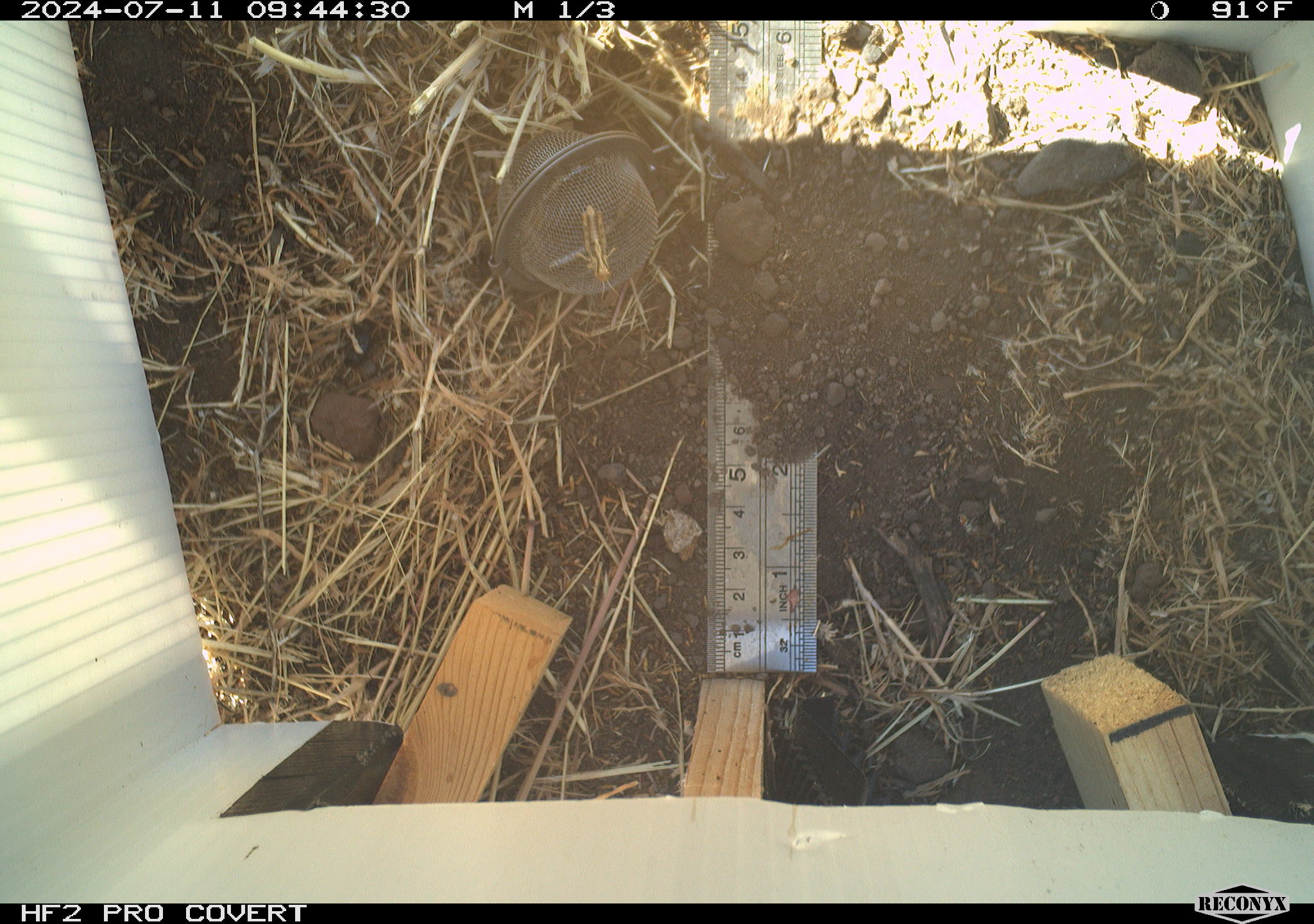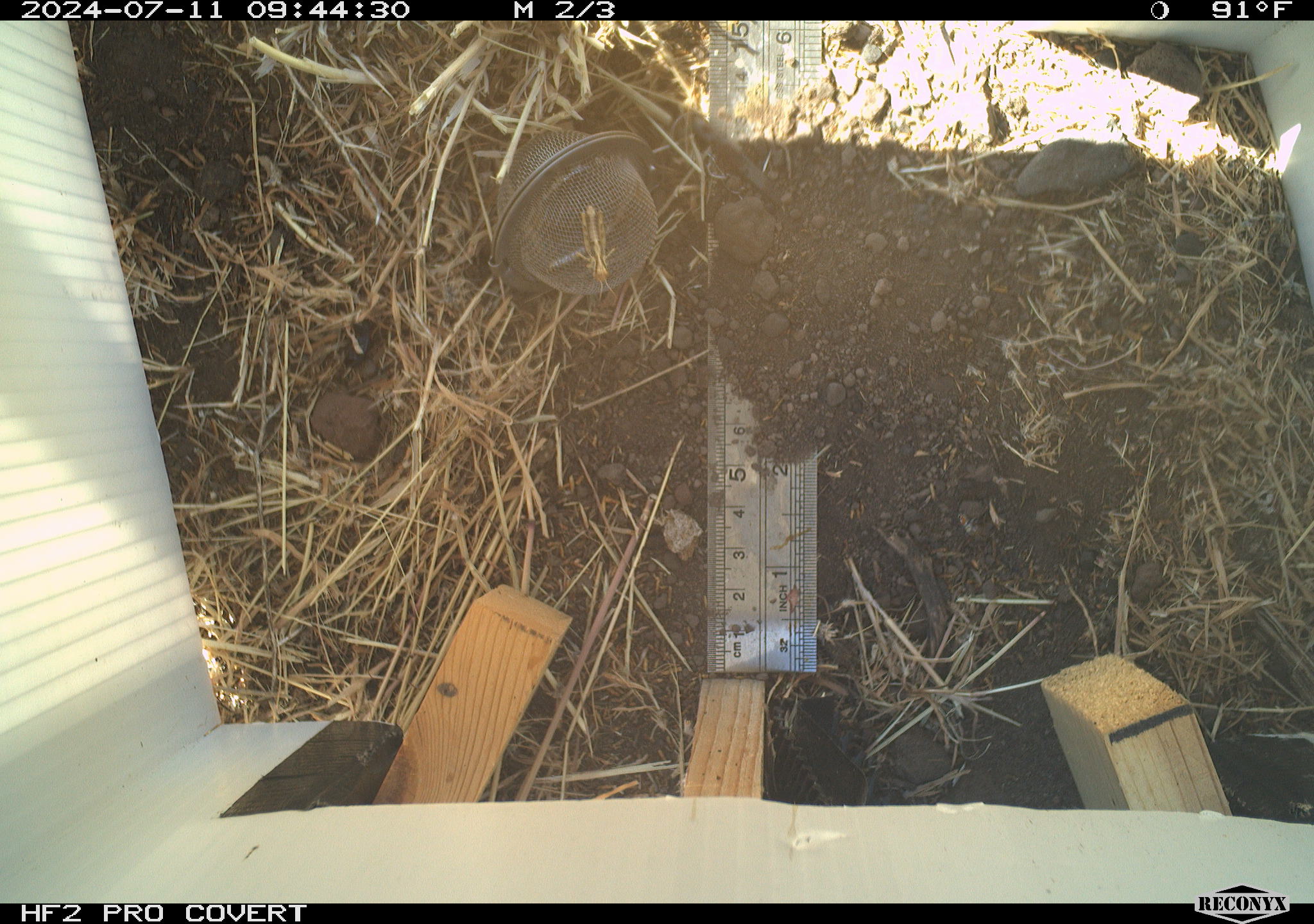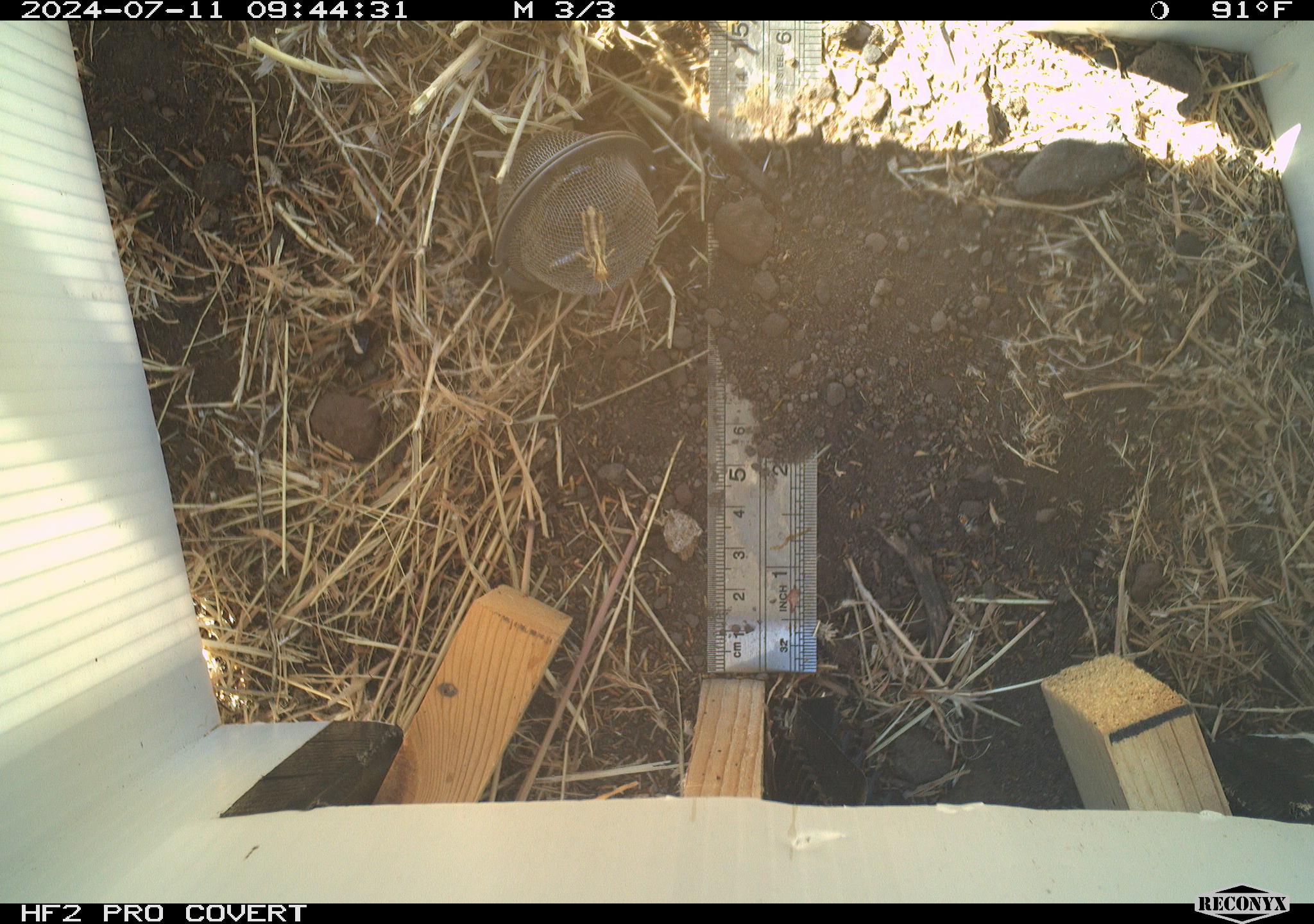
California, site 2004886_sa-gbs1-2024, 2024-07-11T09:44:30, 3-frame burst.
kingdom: Animalia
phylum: Arthropoda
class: Insecta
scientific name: Insecta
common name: insect